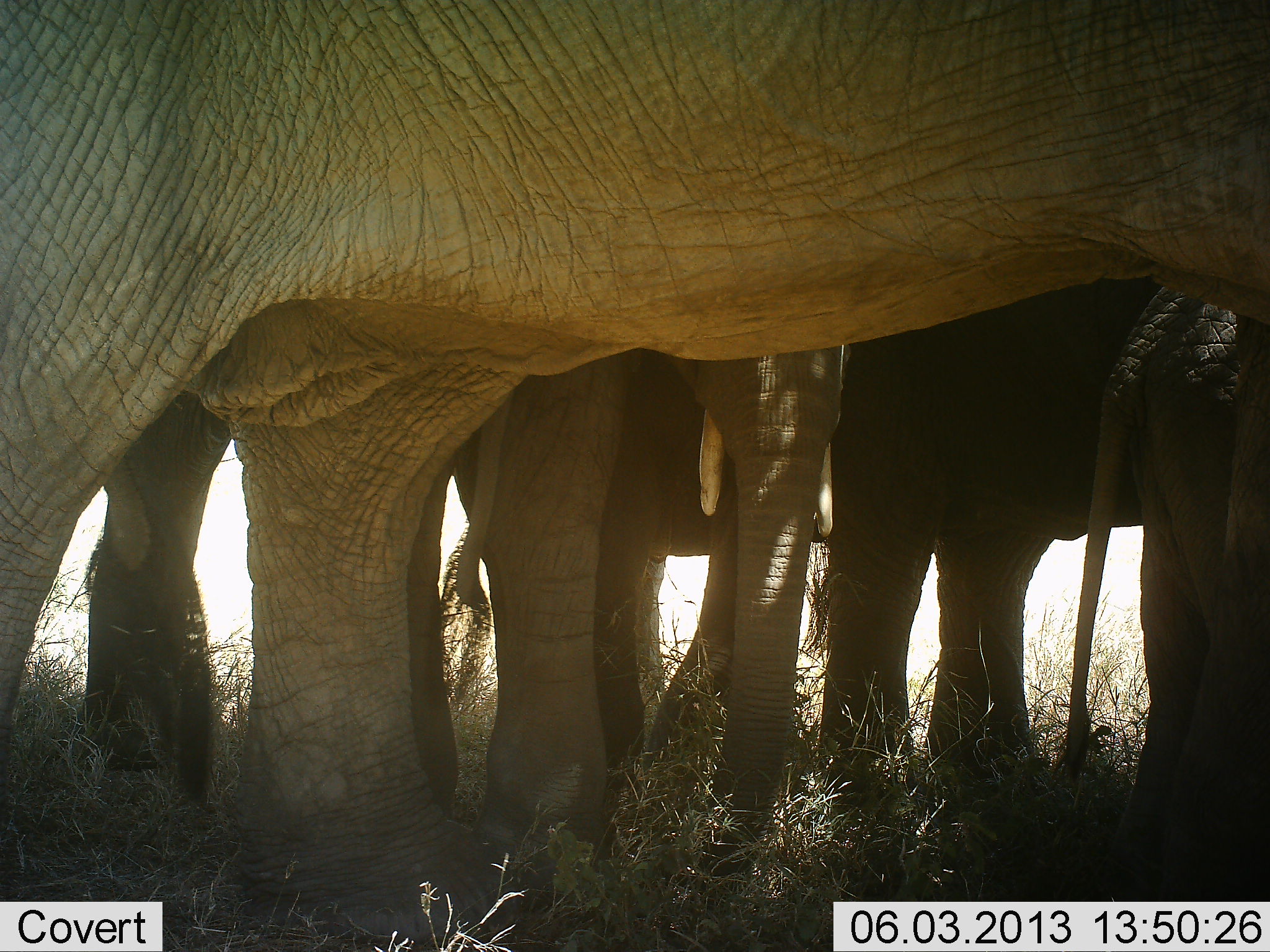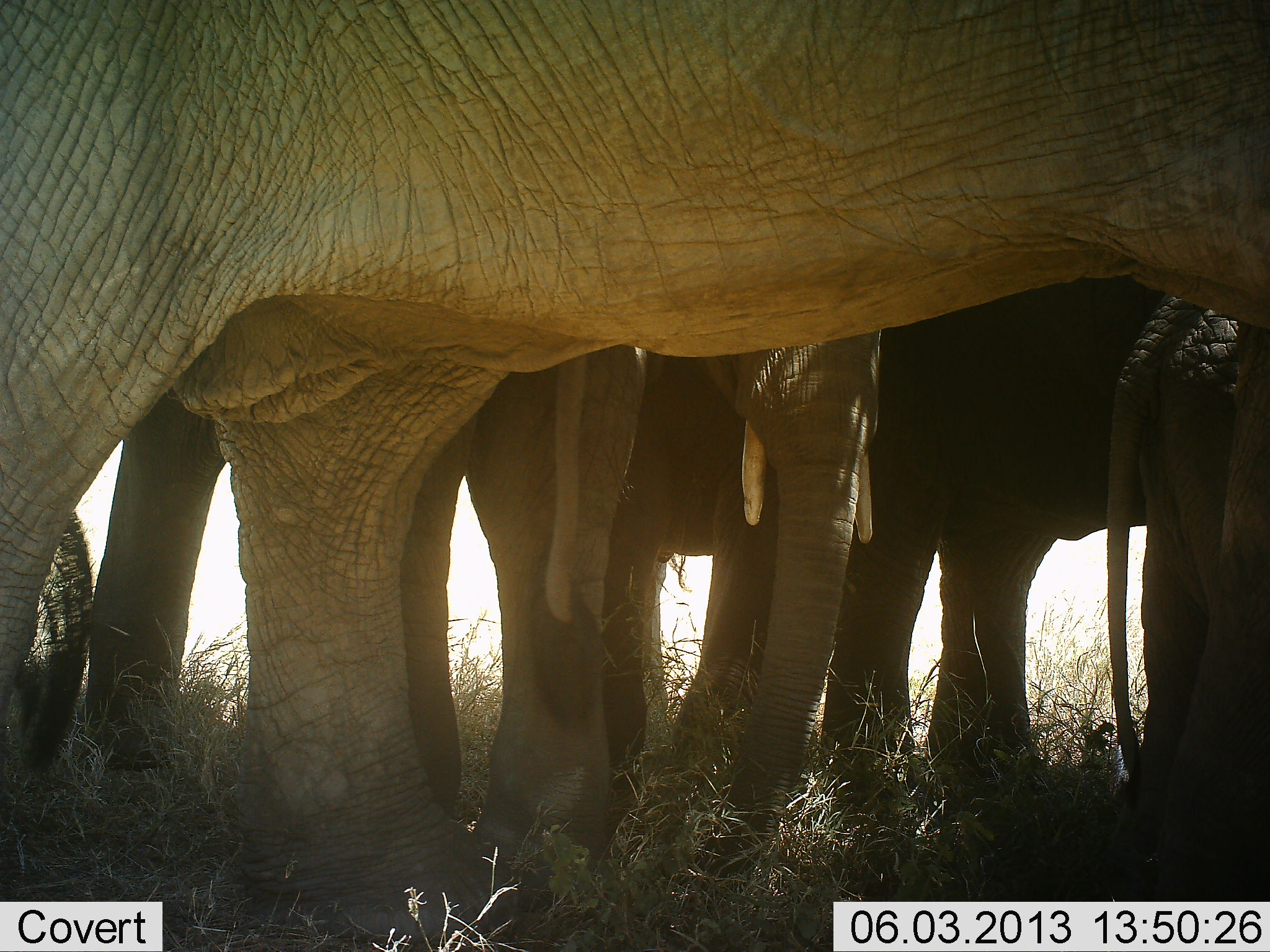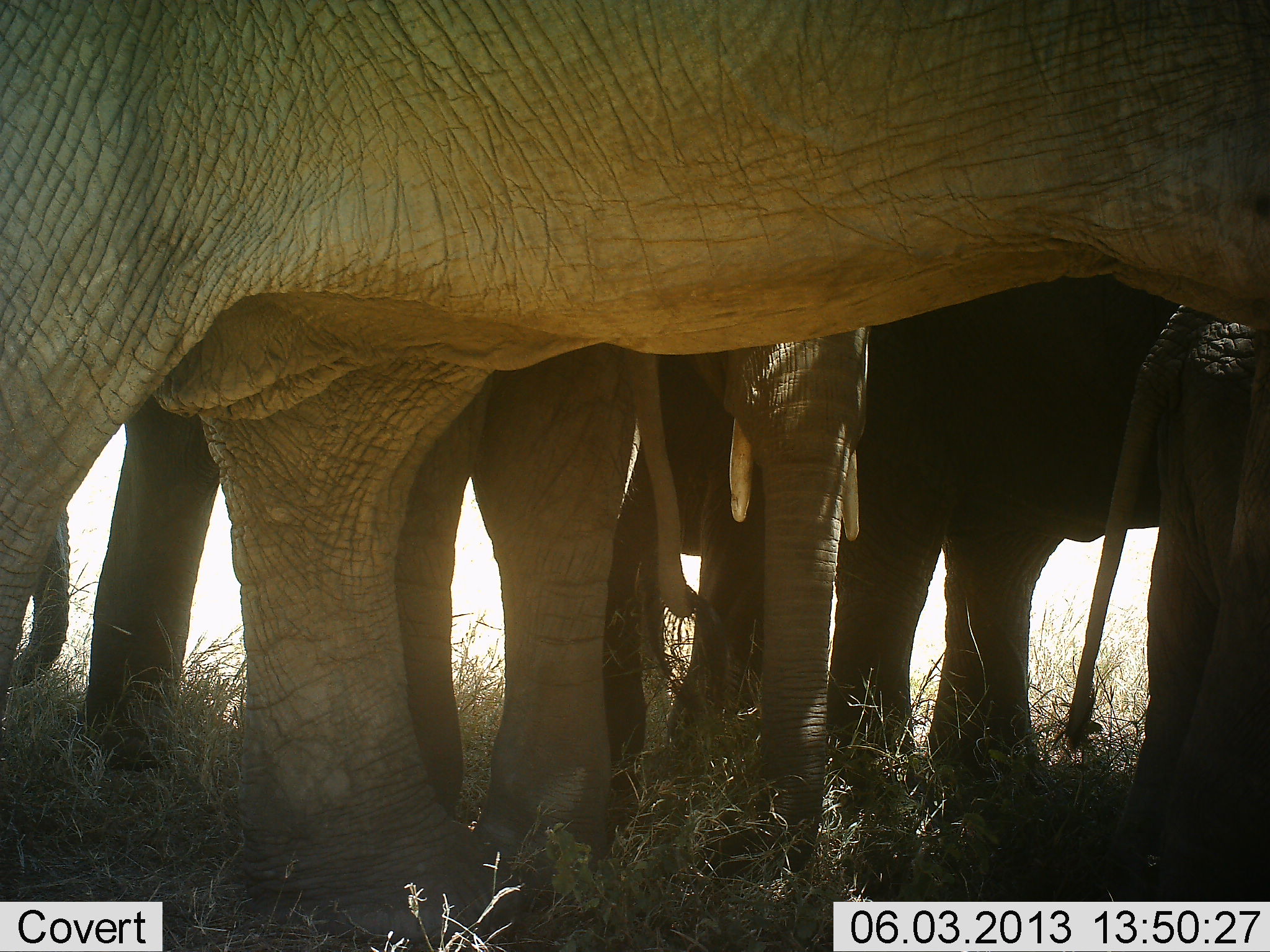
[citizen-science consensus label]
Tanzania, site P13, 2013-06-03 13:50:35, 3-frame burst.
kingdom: Animalia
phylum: Chordata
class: Mammalia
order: Proboscidea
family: Elephantidae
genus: Loxodonta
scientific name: Loxodonta africana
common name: african bush elephant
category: elephant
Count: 5.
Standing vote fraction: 90%.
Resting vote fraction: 0%.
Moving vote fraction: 10%.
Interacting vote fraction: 10%.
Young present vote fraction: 40%.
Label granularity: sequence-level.